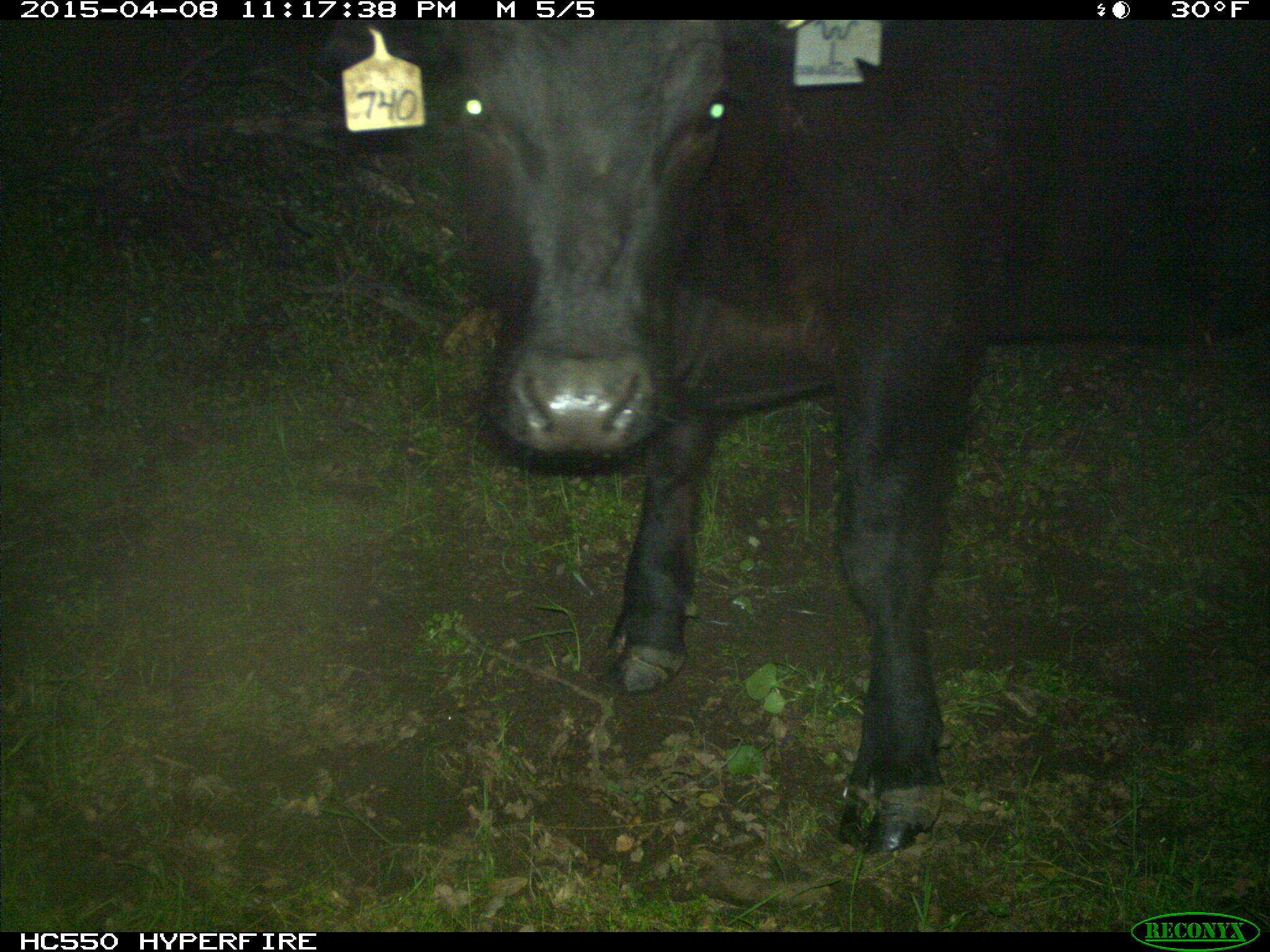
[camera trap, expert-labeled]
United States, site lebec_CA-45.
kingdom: Animalia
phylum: Chordata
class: Mammalia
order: Artiodactyla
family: Bovidae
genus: Bos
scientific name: Bos taurus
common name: domestic cow